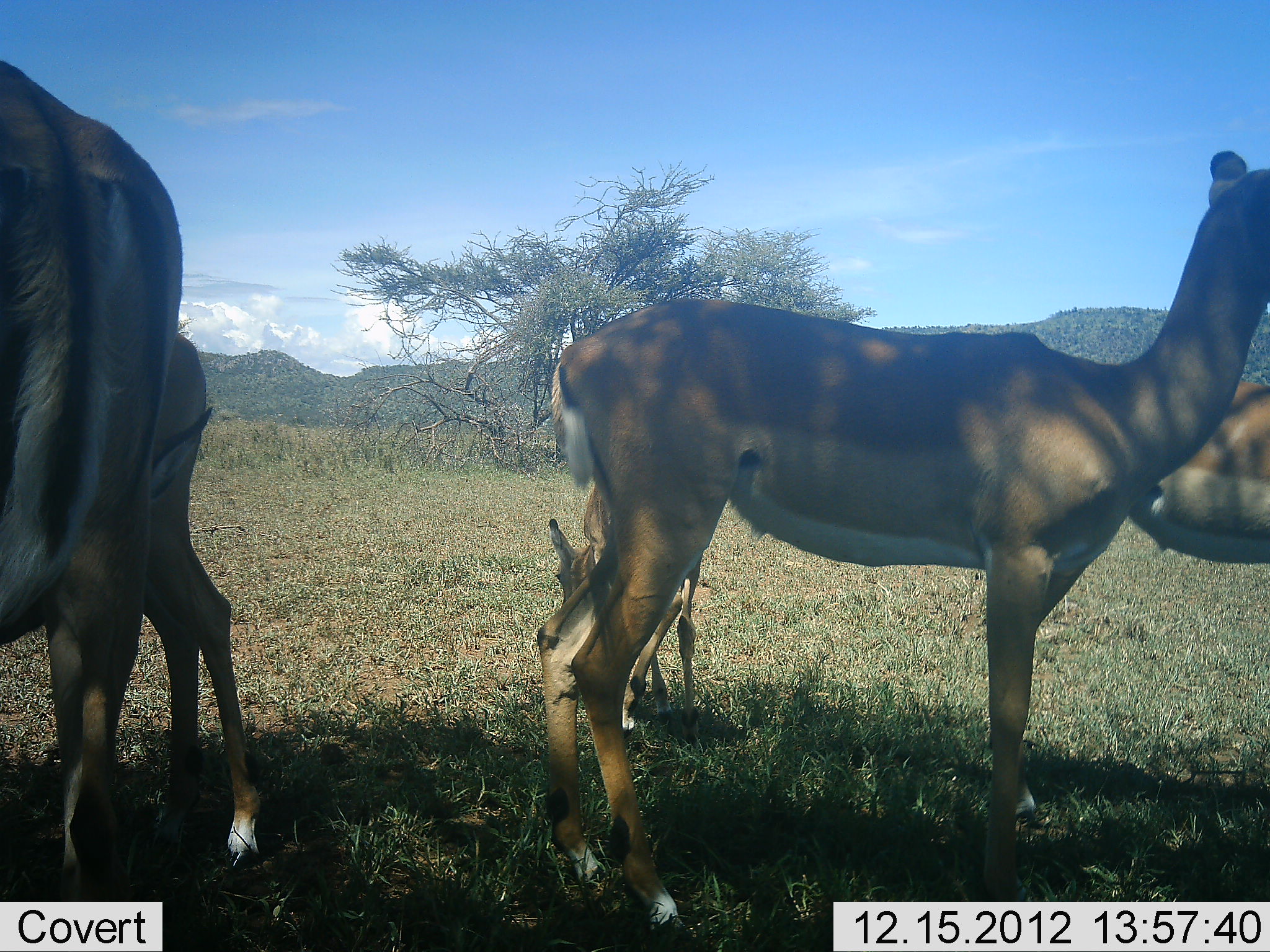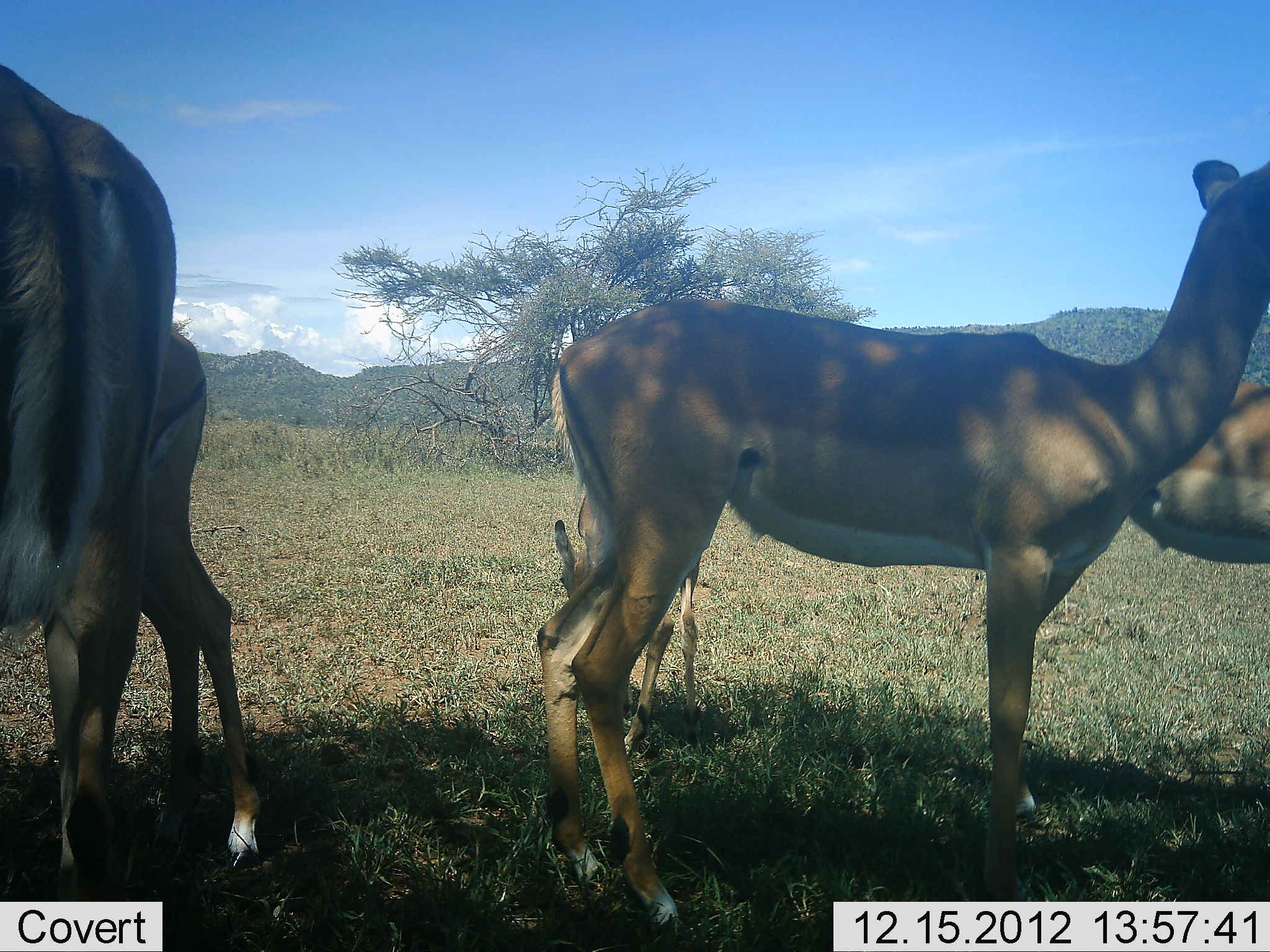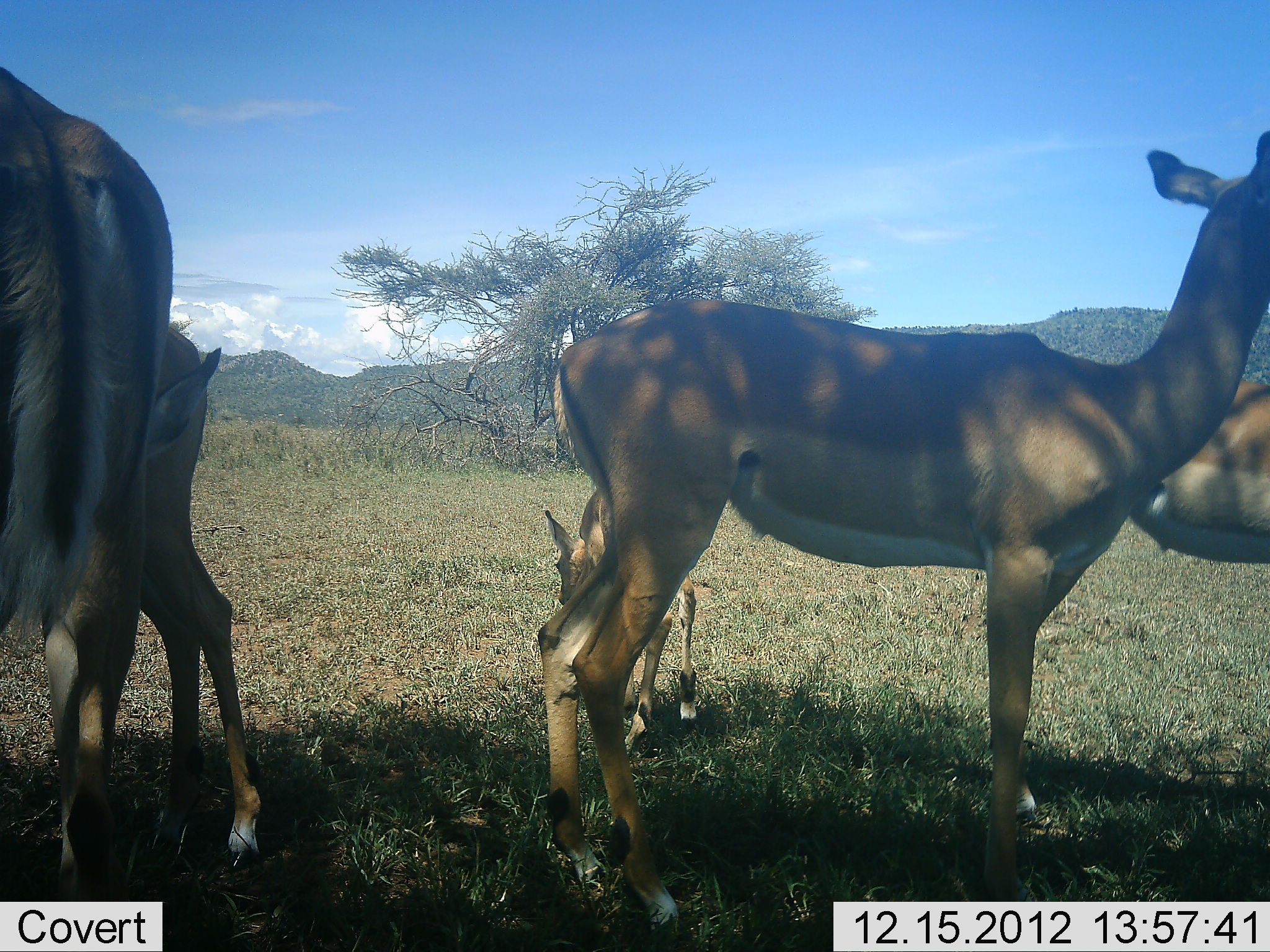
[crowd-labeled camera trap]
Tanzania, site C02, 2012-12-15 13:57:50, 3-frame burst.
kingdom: Animalia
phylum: Chordata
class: Mammalia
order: Artiodactyla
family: Bovidae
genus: Aepyceros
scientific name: Aepyceros melampus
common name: impala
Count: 5.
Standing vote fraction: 97%.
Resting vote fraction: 13%.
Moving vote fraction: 3%.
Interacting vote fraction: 6%.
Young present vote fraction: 81%.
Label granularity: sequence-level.